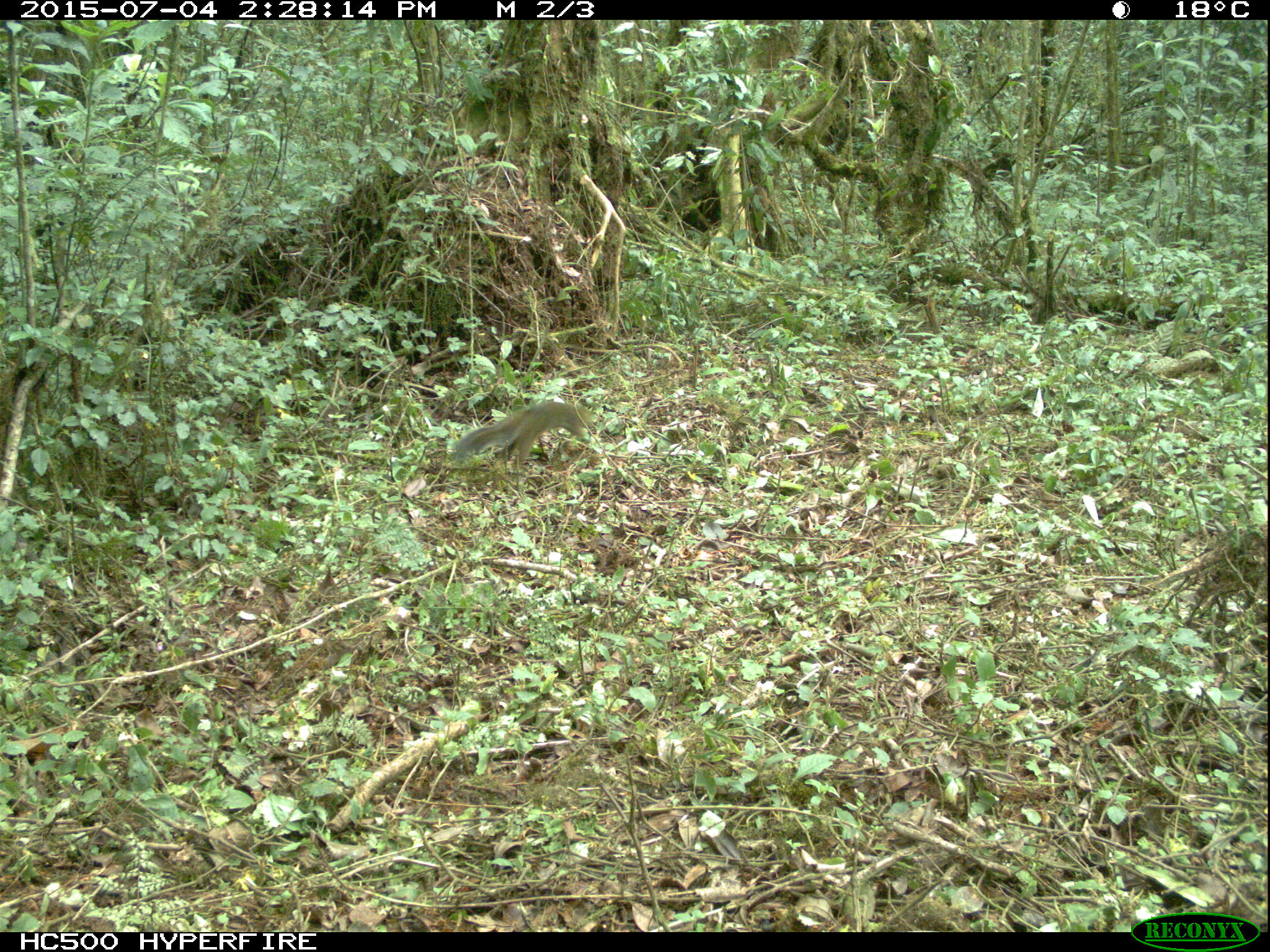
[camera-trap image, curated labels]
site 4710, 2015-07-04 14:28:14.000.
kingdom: Animalia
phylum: Chordata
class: Mammalia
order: Rodentia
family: Sciuridae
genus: Protoxerus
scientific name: Protoxerus stangeri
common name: forest giant squirrel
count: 1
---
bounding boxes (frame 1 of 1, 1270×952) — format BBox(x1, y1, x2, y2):
protoxerus stangeri: BBox(454, 400, 595, 468)